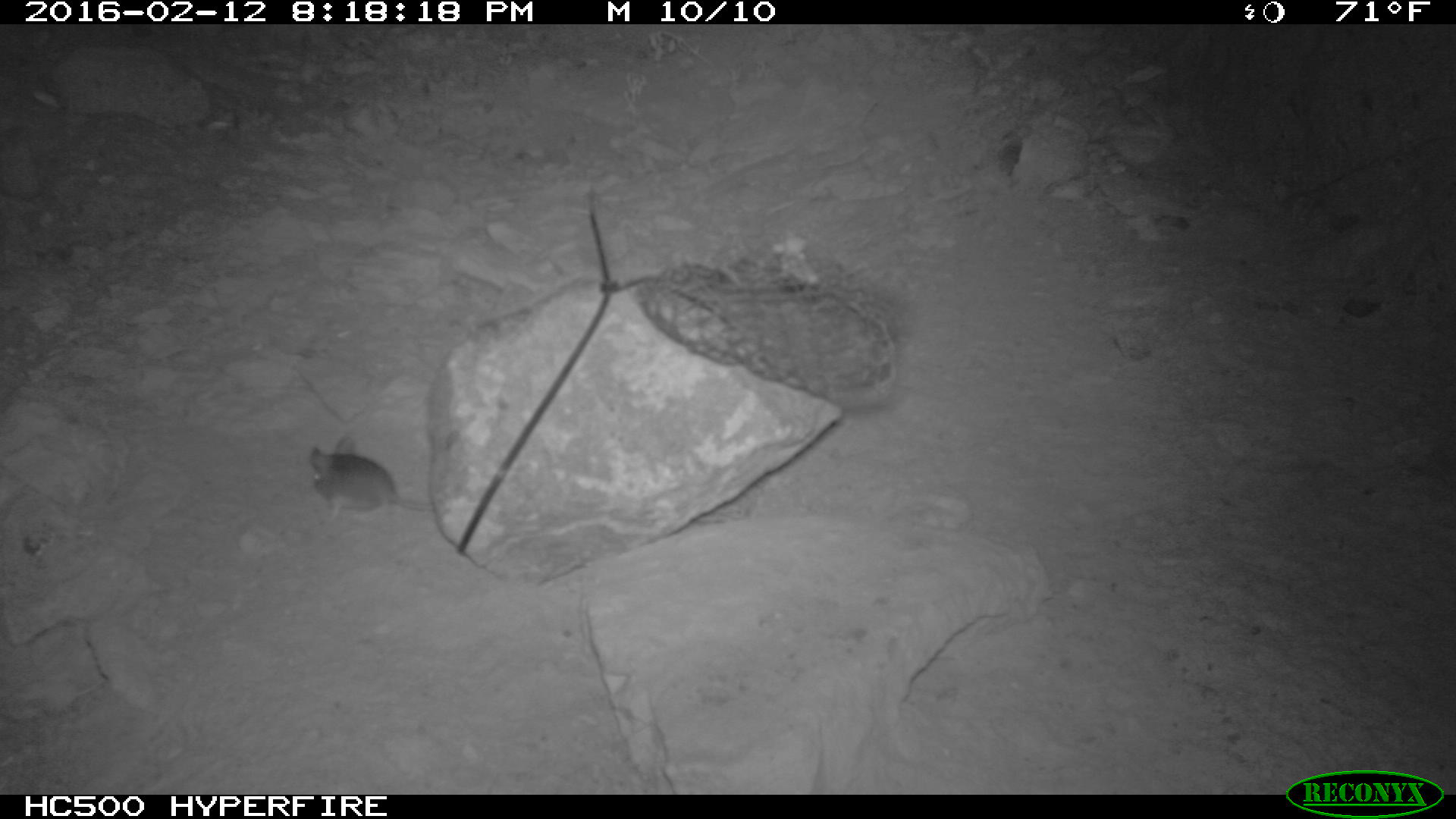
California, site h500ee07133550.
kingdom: Animalia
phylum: Chordata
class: Mammalia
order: Rodentia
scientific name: Rodentia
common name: rodent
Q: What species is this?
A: Rodent (Rodentia).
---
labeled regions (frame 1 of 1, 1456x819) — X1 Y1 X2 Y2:
rodent: 309 431 433 526